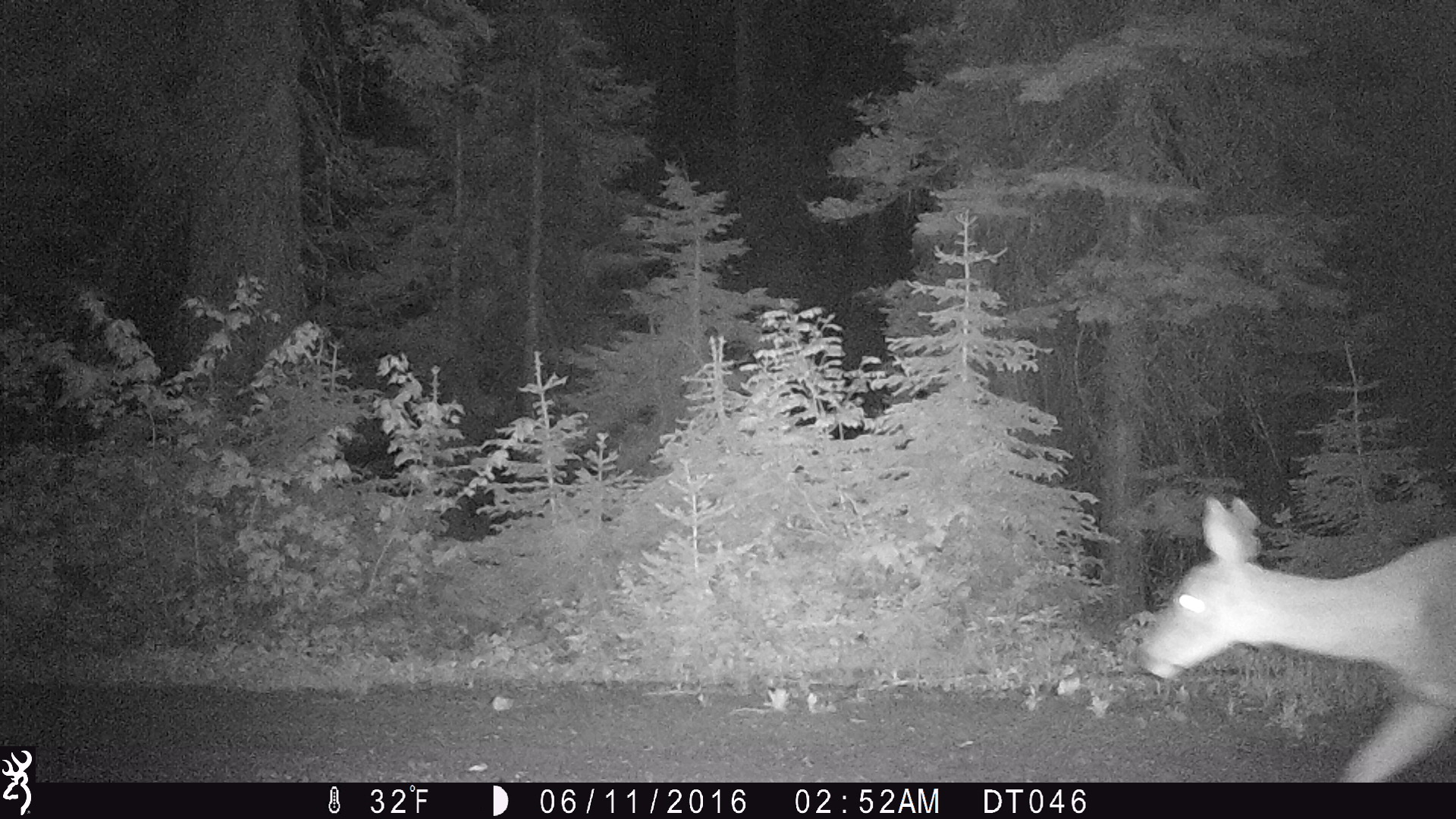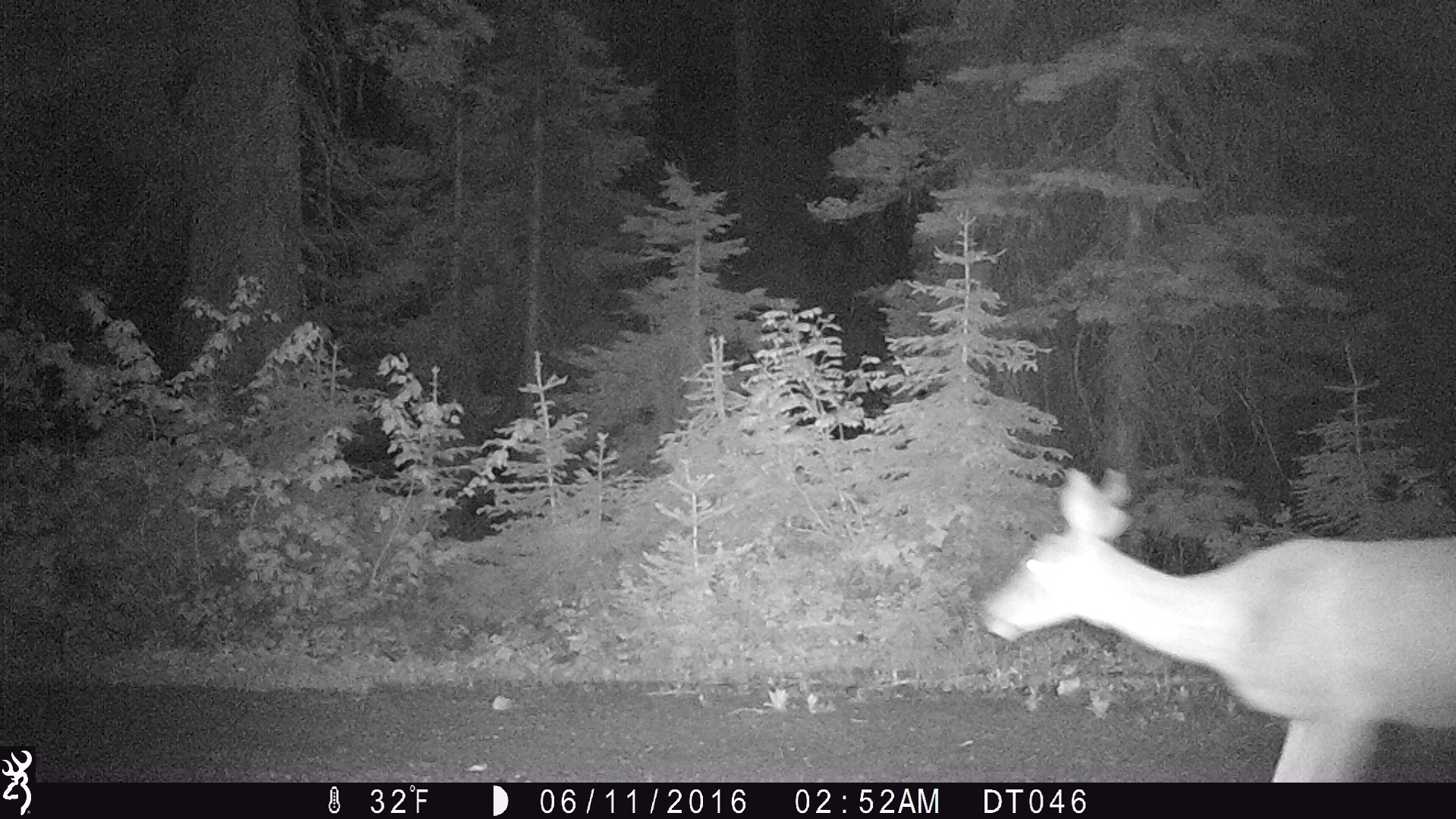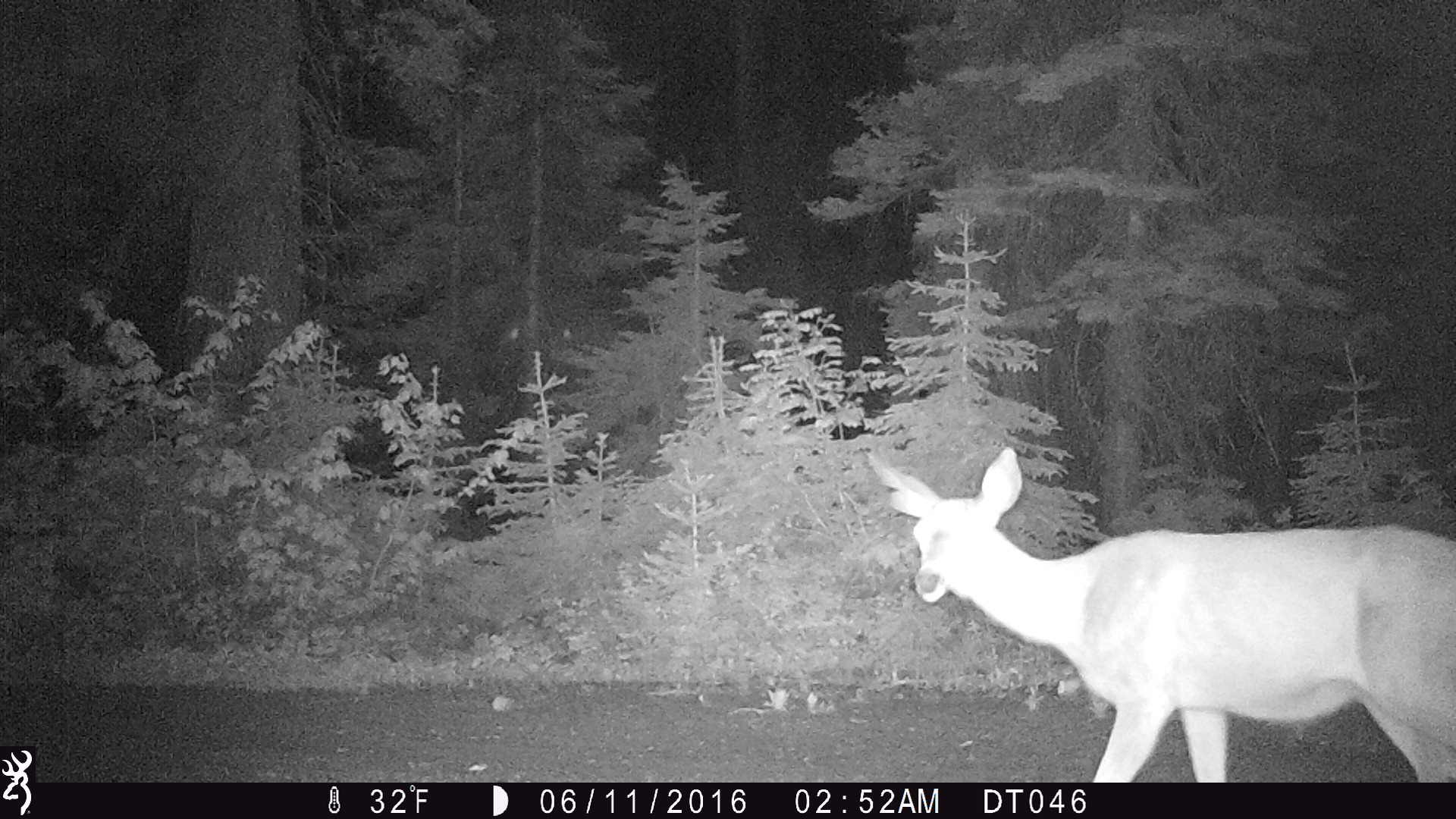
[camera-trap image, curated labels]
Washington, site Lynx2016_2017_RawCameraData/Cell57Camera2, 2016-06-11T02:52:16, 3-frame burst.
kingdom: Animalia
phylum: Chordata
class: Mammalia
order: Artiodactyla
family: Cervidae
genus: Odocoileus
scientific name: Odocoileus hemionus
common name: mule deer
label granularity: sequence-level